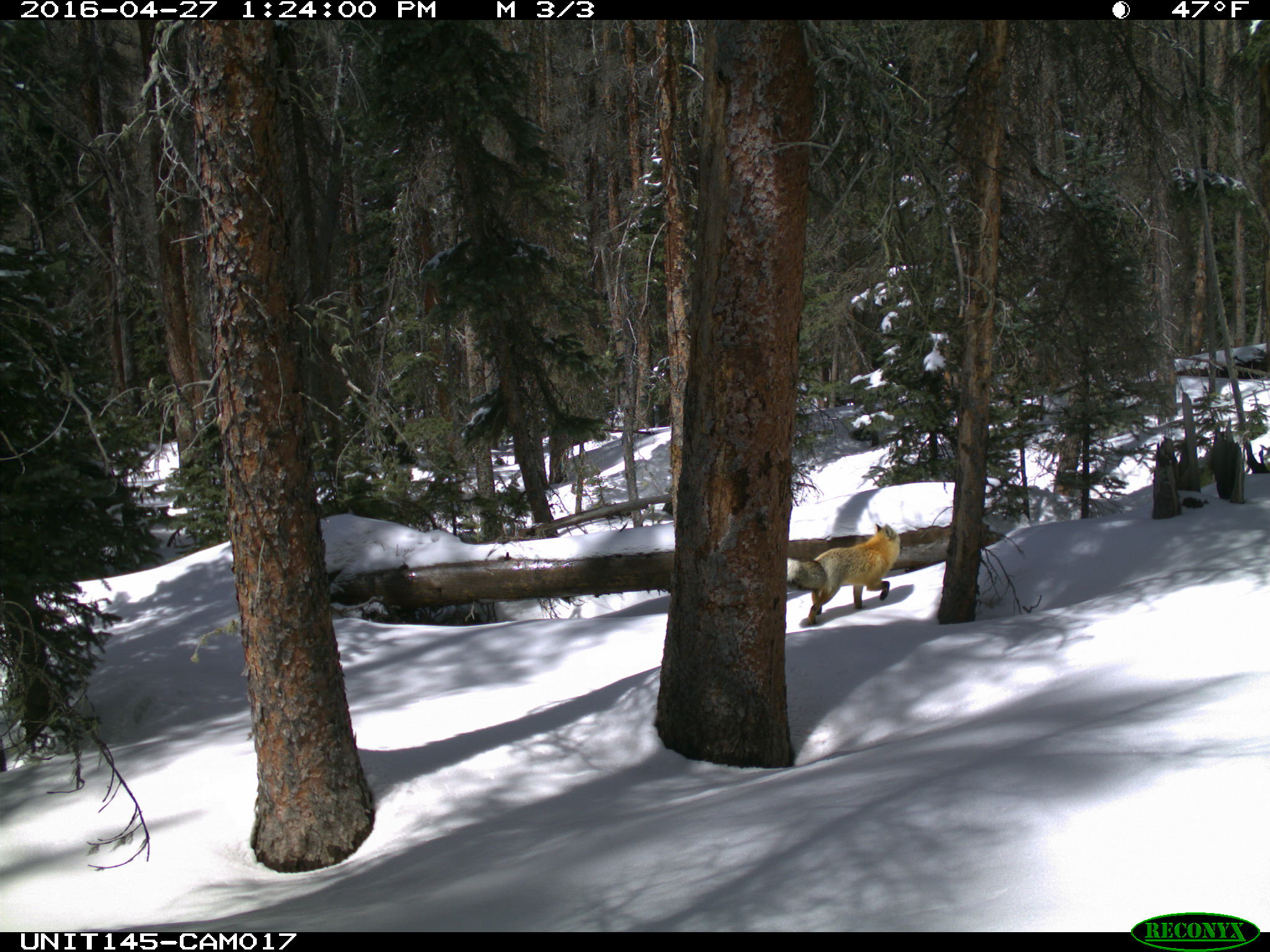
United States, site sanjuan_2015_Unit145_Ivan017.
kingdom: Animalia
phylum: Chordata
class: Mammalia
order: Carnivora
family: Canidae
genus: Vulpes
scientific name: Vulpes vulpes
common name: red fox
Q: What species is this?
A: Vulpes vulpes (red fox).